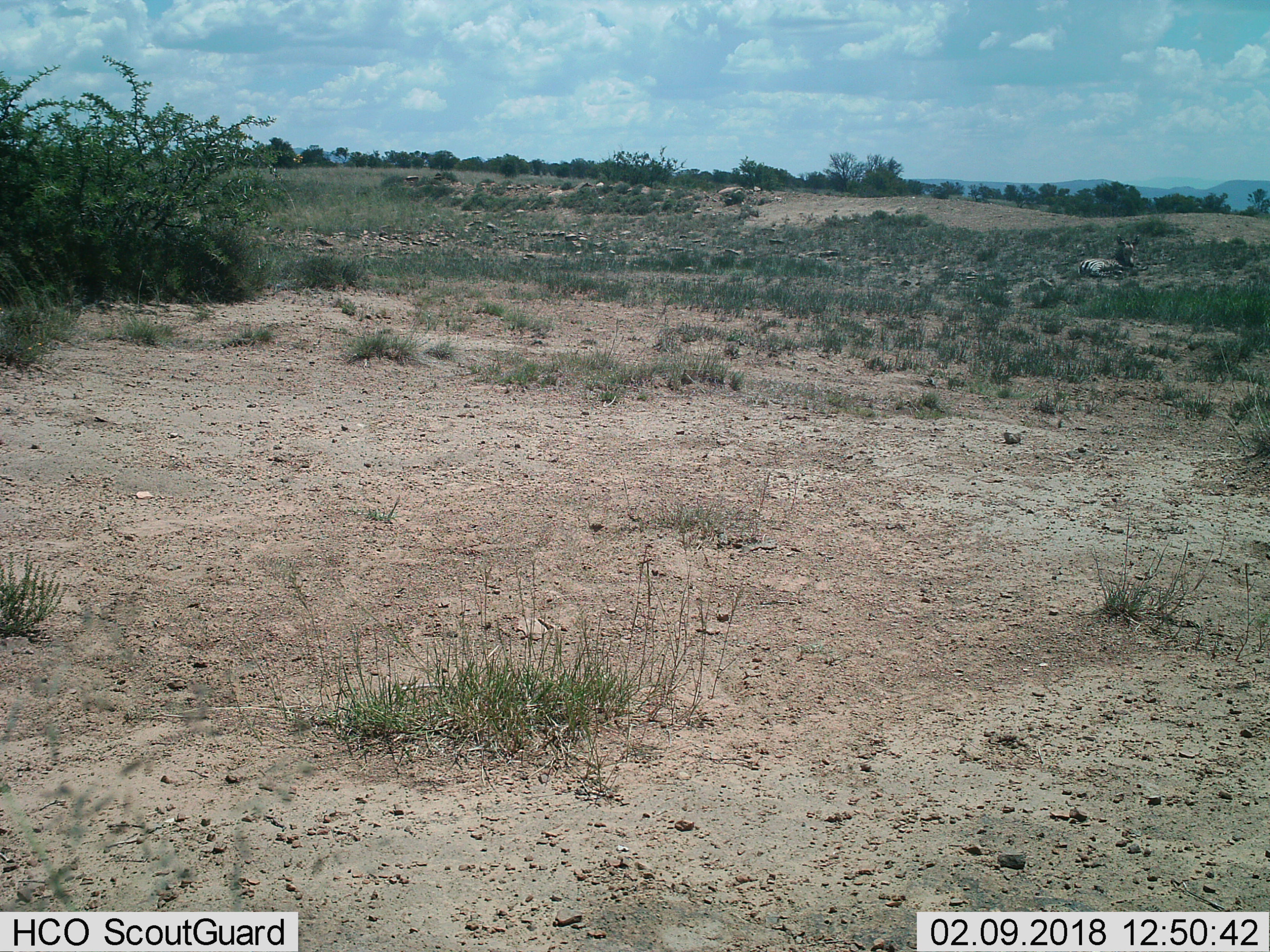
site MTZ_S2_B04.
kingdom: Animalia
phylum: Chordata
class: Mammalia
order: Perissodactyla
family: Equidae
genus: Equus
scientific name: Equus zebra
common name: mountain zebra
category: zebramountain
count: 1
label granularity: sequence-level